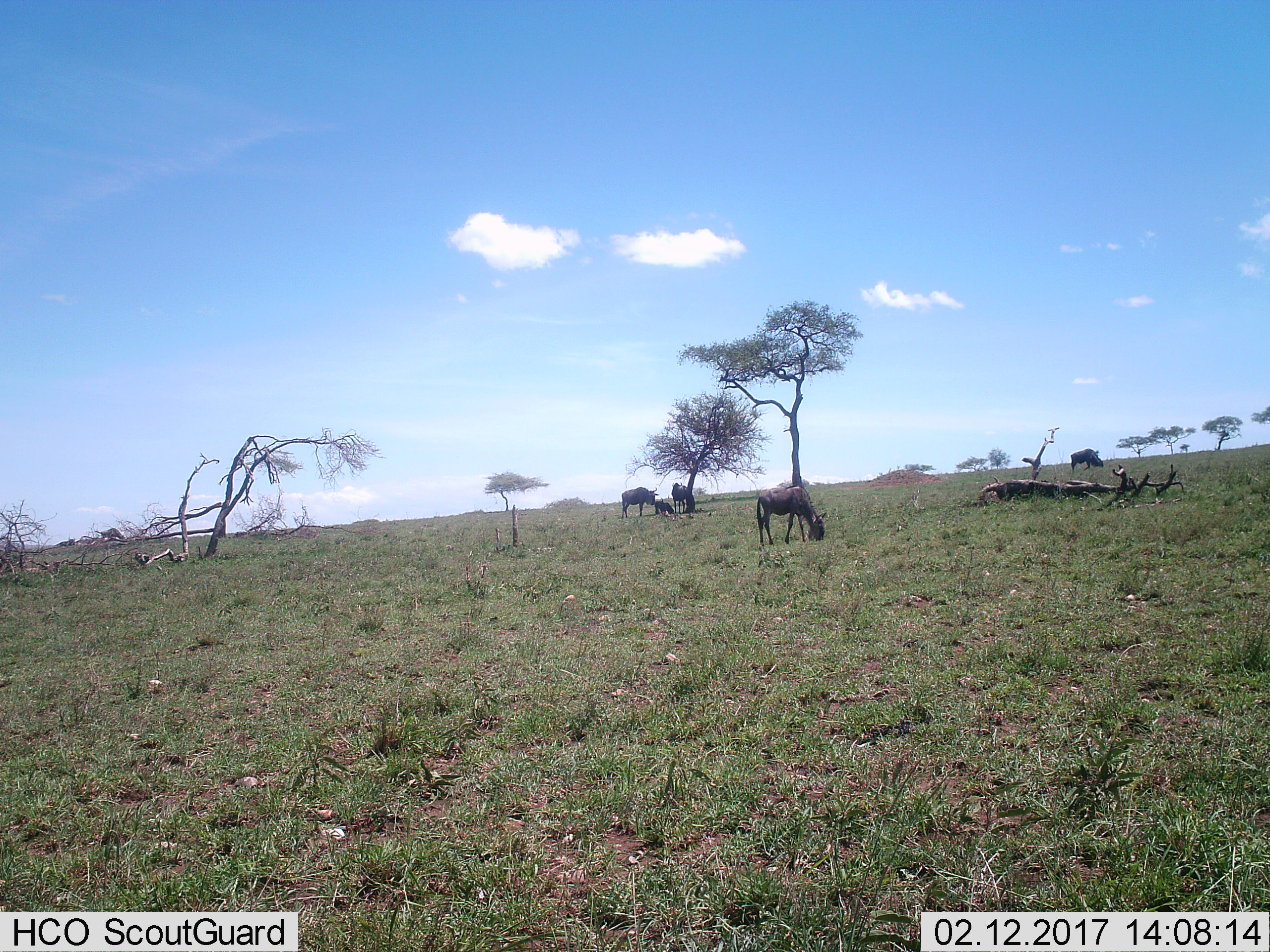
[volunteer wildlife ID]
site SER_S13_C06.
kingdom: Animalia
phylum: Chordata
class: Mammalia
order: Artiodactyla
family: Bovidae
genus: Connochaetes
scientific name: Connochaetes taurinus taurinus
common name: blue wildebeest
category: wildebeestblue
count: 5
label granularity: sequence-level